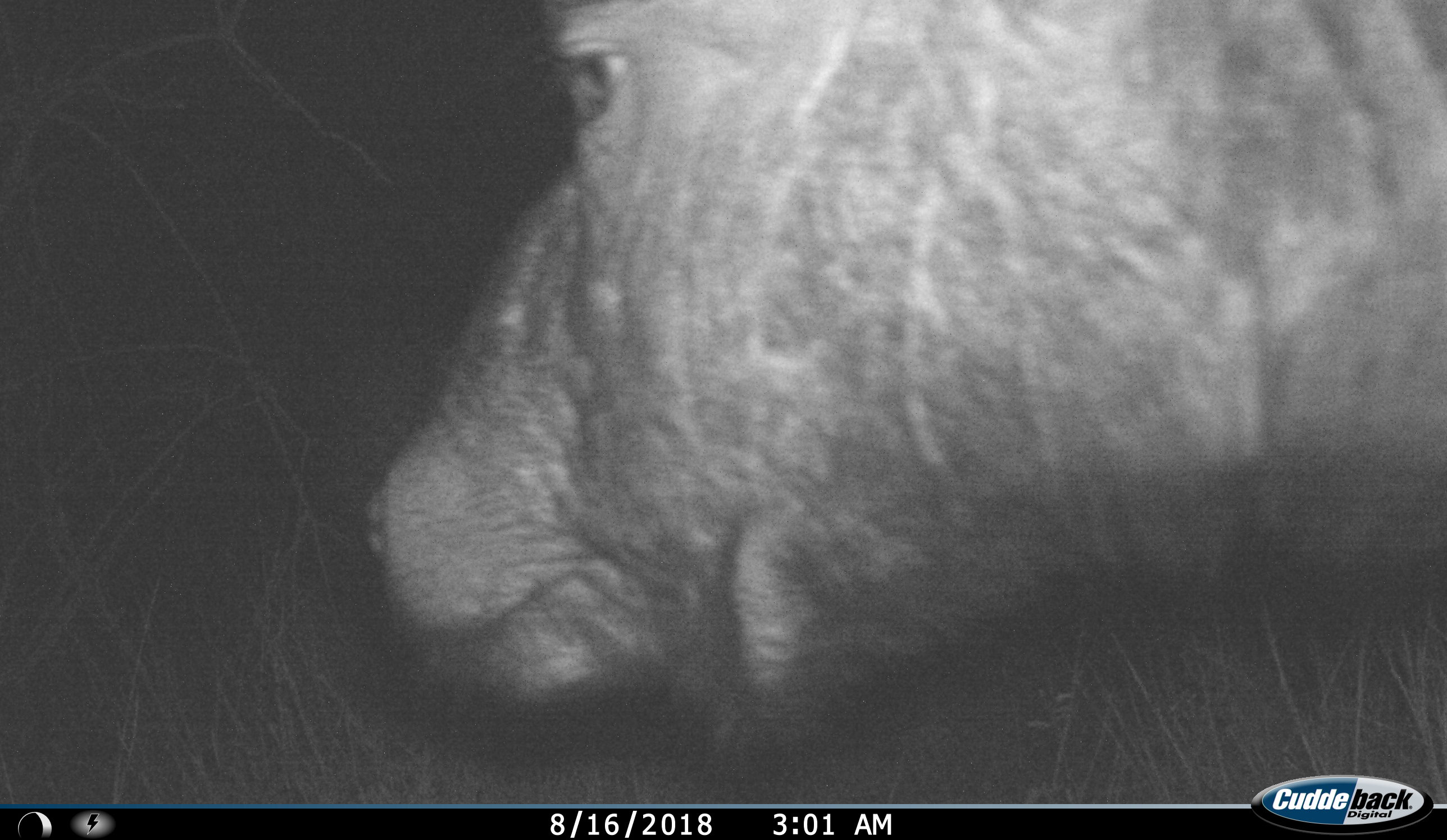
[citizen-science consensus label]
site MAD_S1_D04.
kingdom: Animalia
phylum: Chordata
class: Mammalia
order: Artiodactyla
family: Bovidae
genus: Syncerus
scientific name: Syncerus caffer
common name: african buffalo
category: buffalo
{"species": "buffalo (african buffalo) (Syncerus caffer)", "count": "1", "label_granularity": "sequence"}